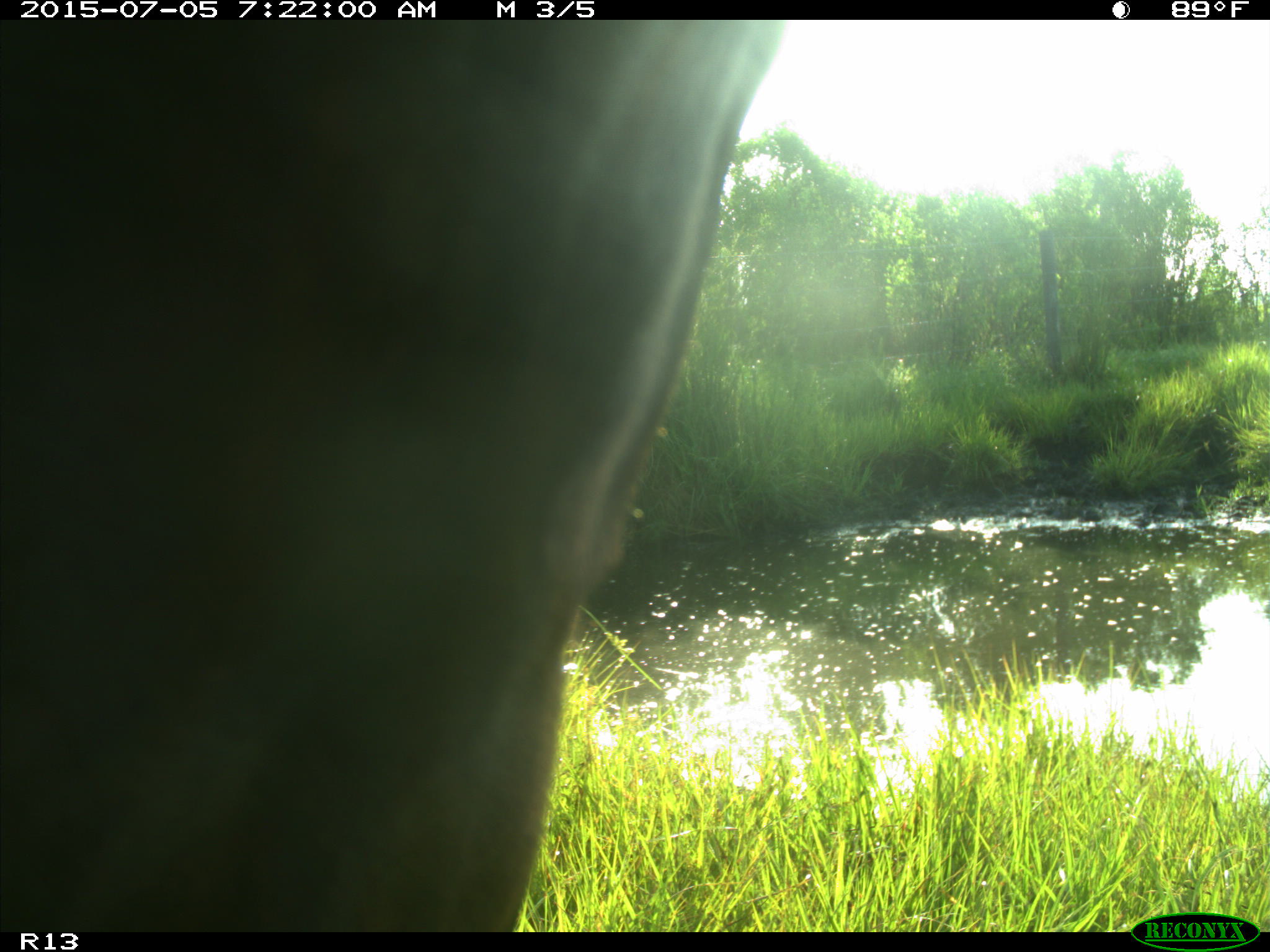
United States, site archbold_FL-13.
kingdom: Animalia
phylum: Chordata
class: Mammalia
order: Artiodactyla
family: Bovidae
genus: Bos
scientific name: Bos taurus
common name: domestic cow